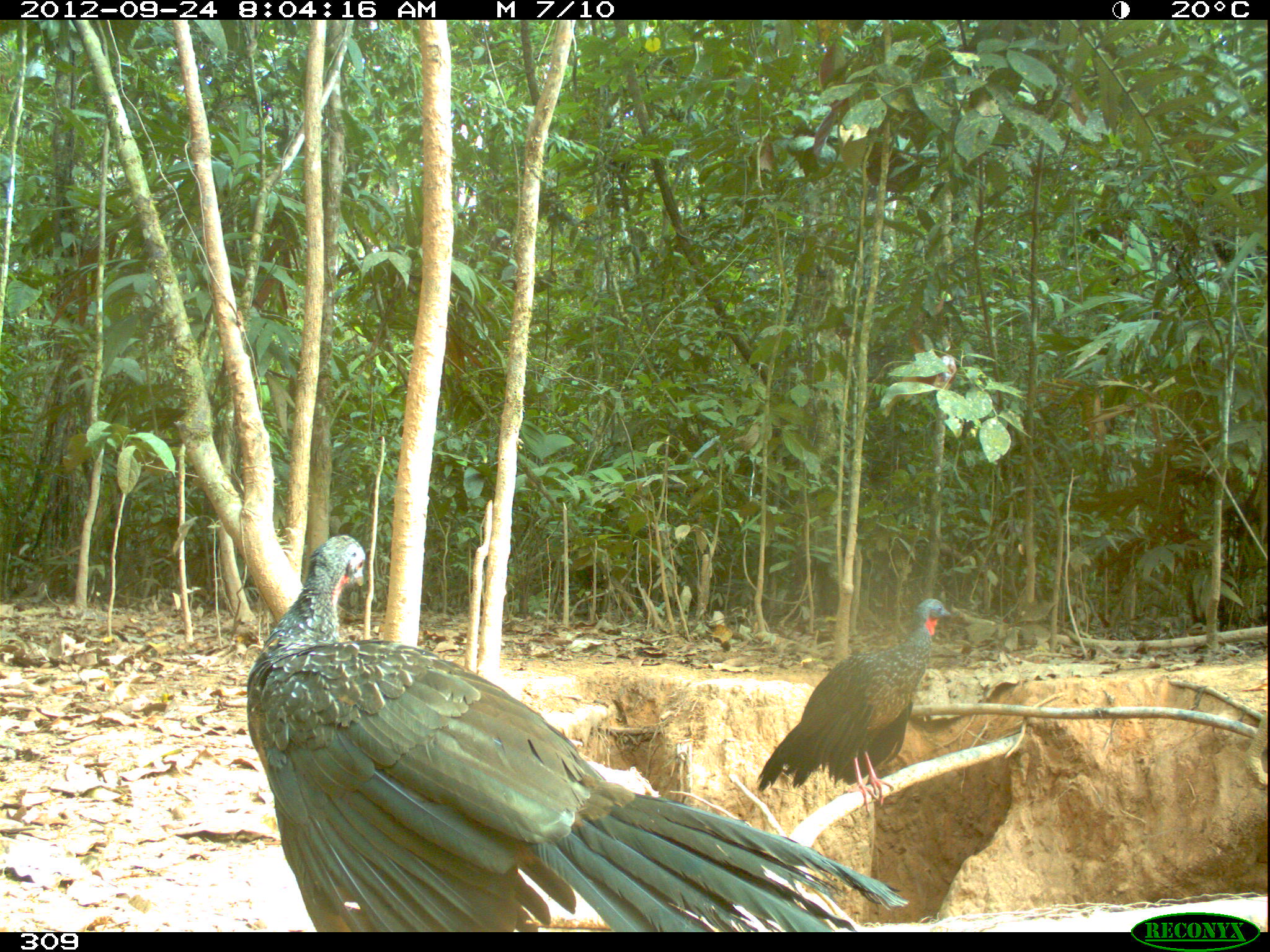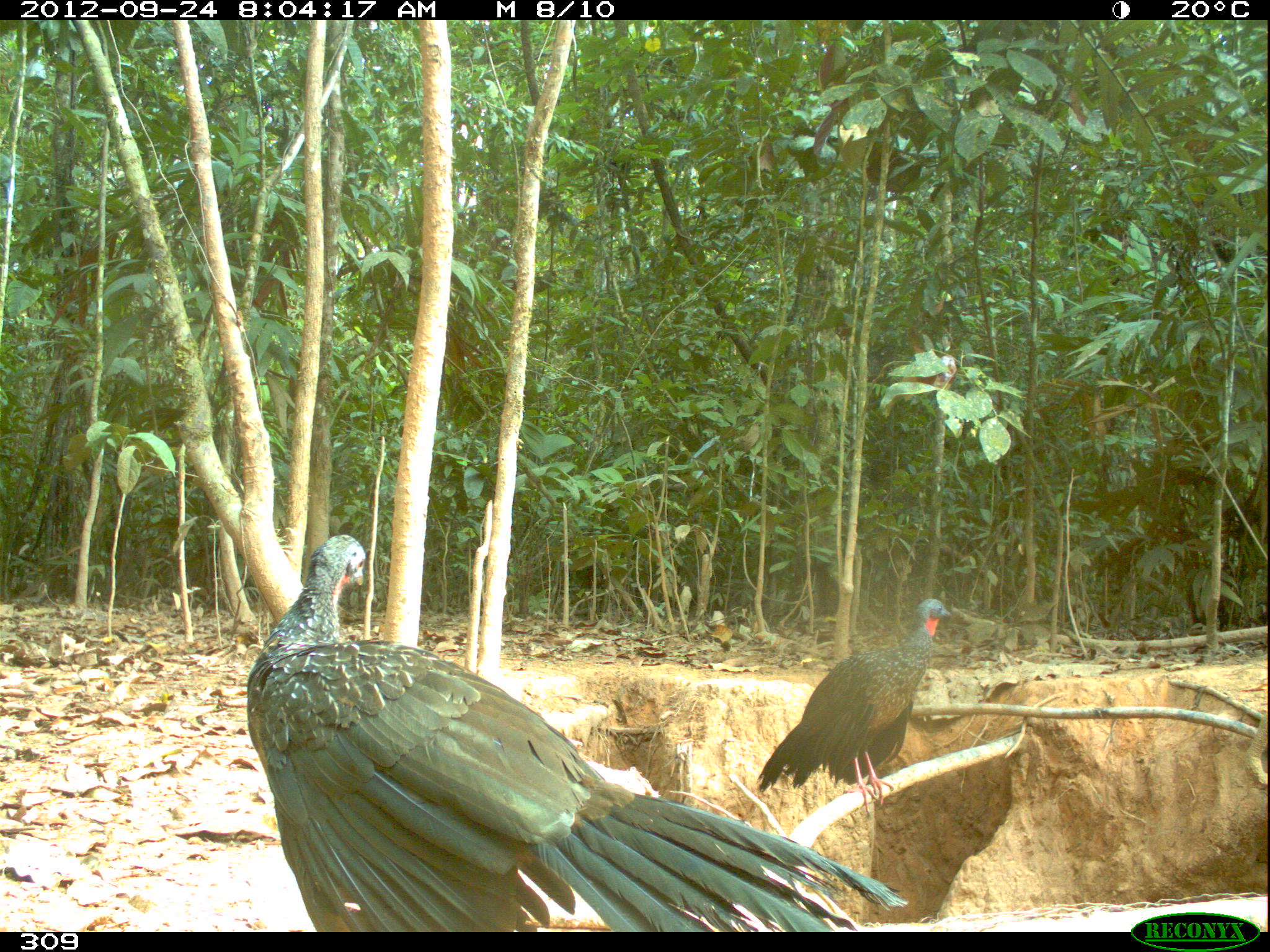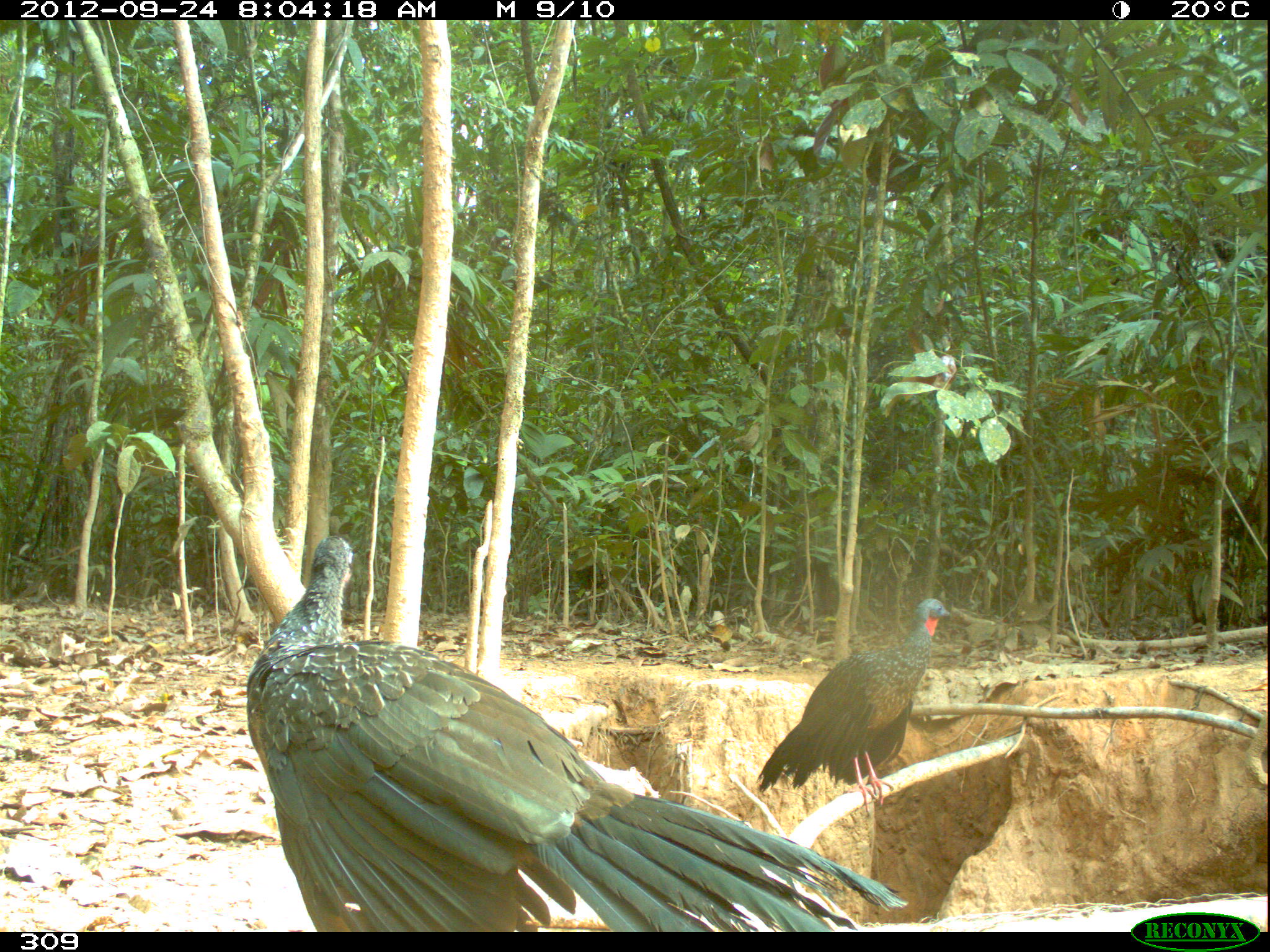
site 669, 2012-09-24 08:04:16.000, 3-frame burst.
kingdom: Animalia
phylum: Chordata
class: Aves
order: Galliformes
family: Cracidae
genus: Penelope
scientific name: Penelope jacquacu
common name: spix's guan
Penelope jacquacu (spix's guan).